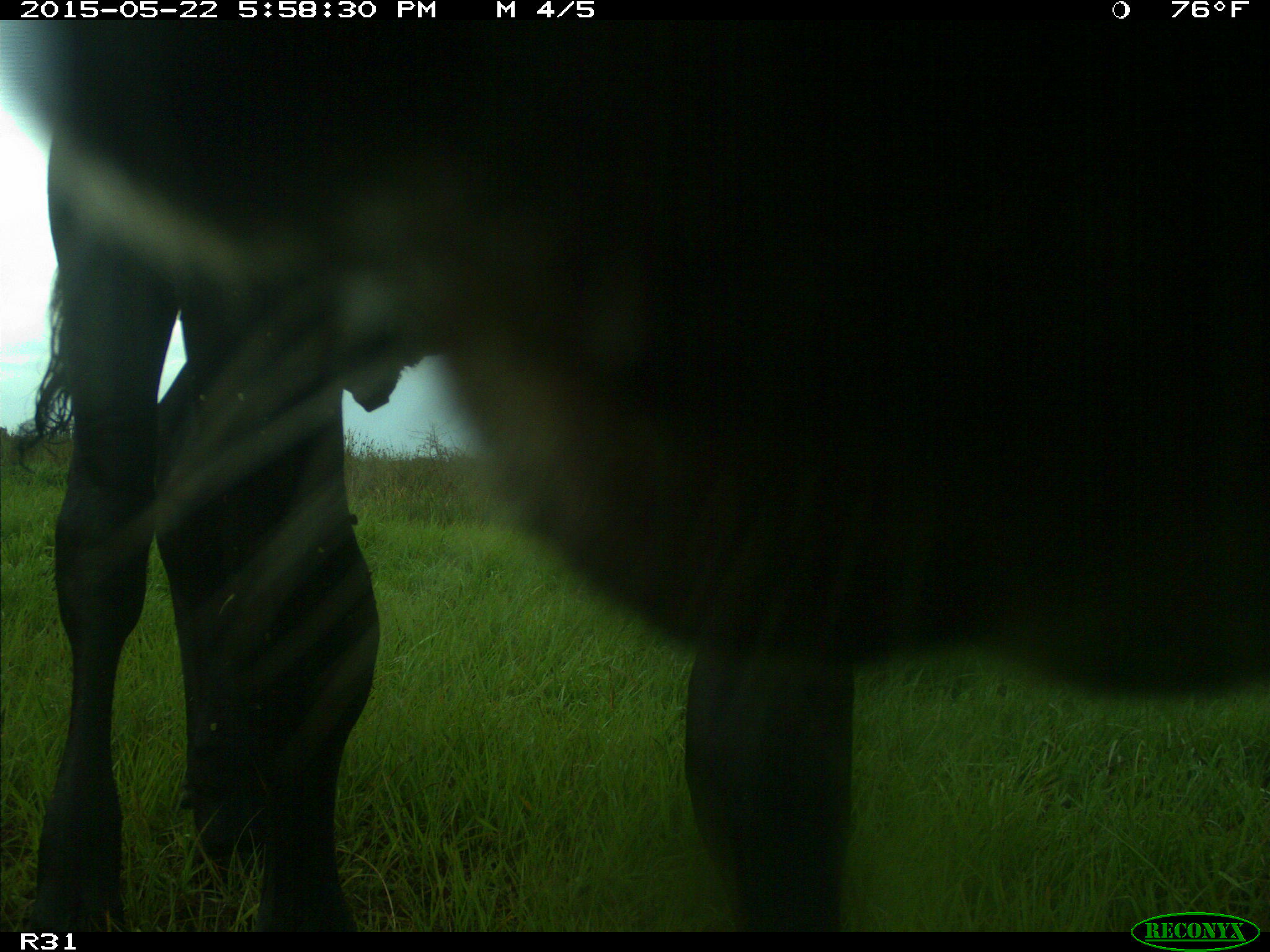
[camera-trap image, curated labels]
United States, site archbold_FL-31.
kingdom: Animalia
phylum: Chordata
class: Mammalia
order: Artiodactyla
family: Bovidae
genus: Bos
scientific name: Bos taurus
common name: domestic cow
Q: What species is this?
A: Bos taurus (domestic cow).